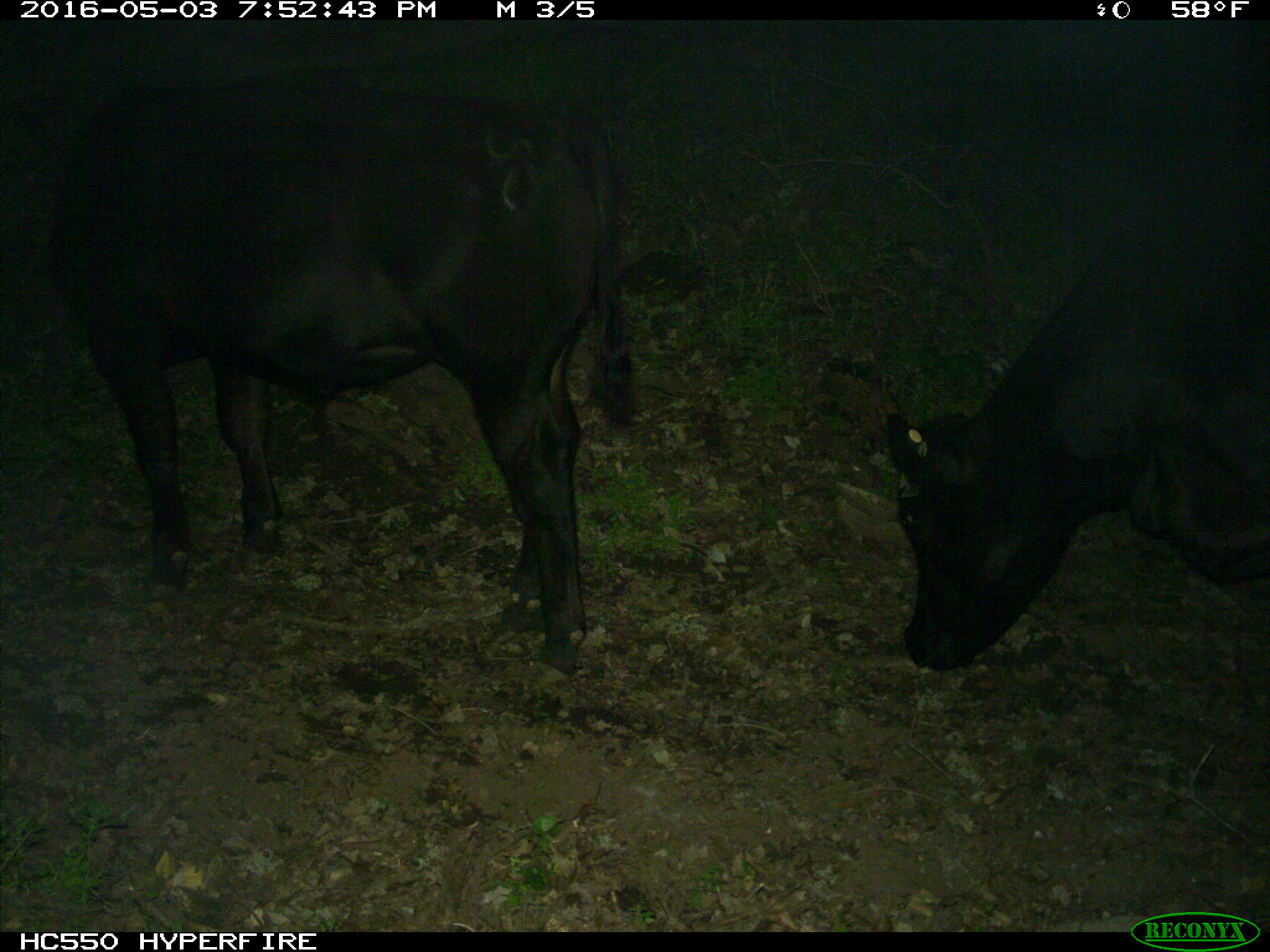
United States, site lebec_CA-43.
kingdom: Animalia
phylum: Chordata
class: Mammalia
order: Artiodactyla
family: Bovidae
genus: Bos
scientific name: Bos taurus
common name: domestic cow